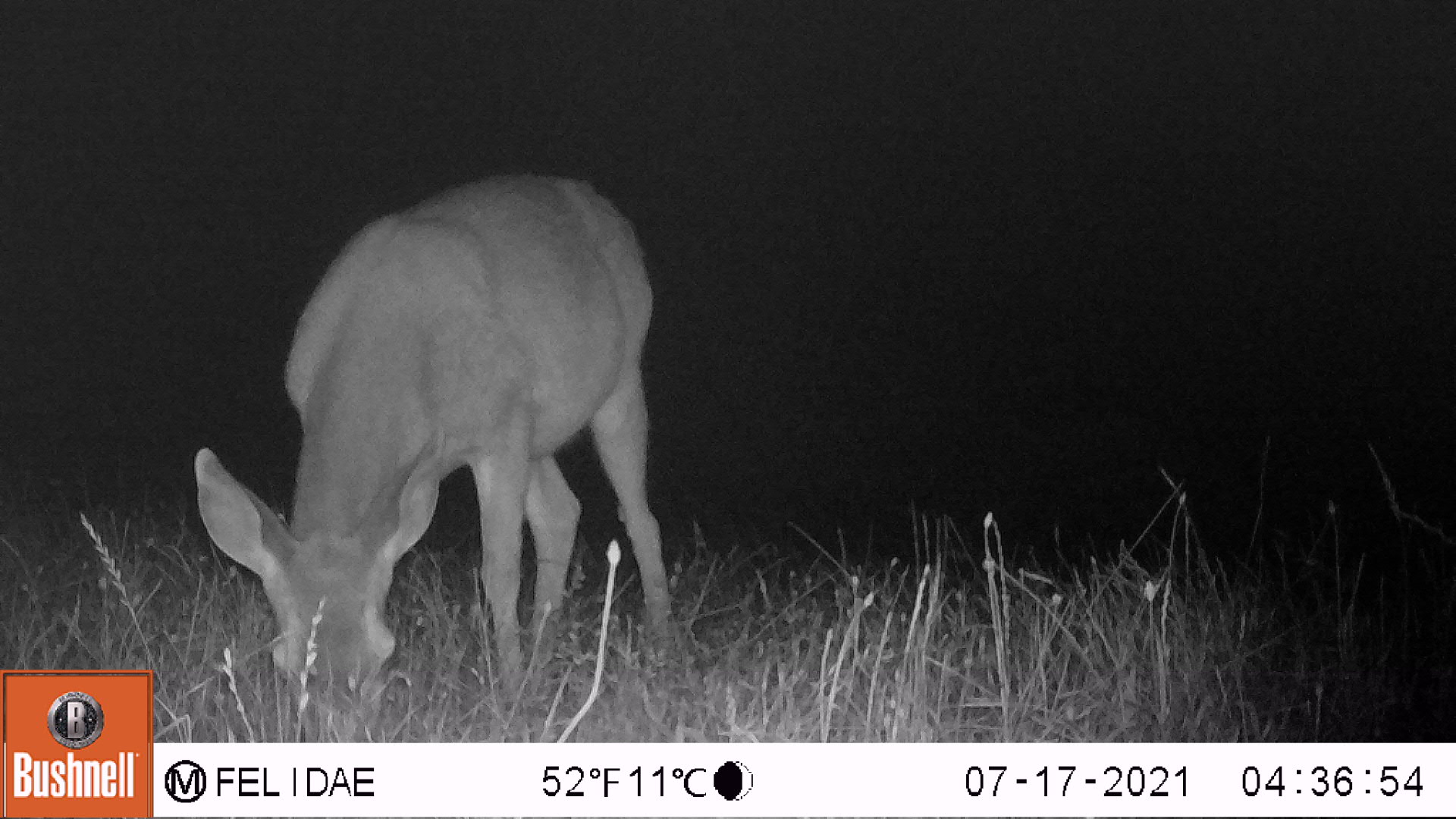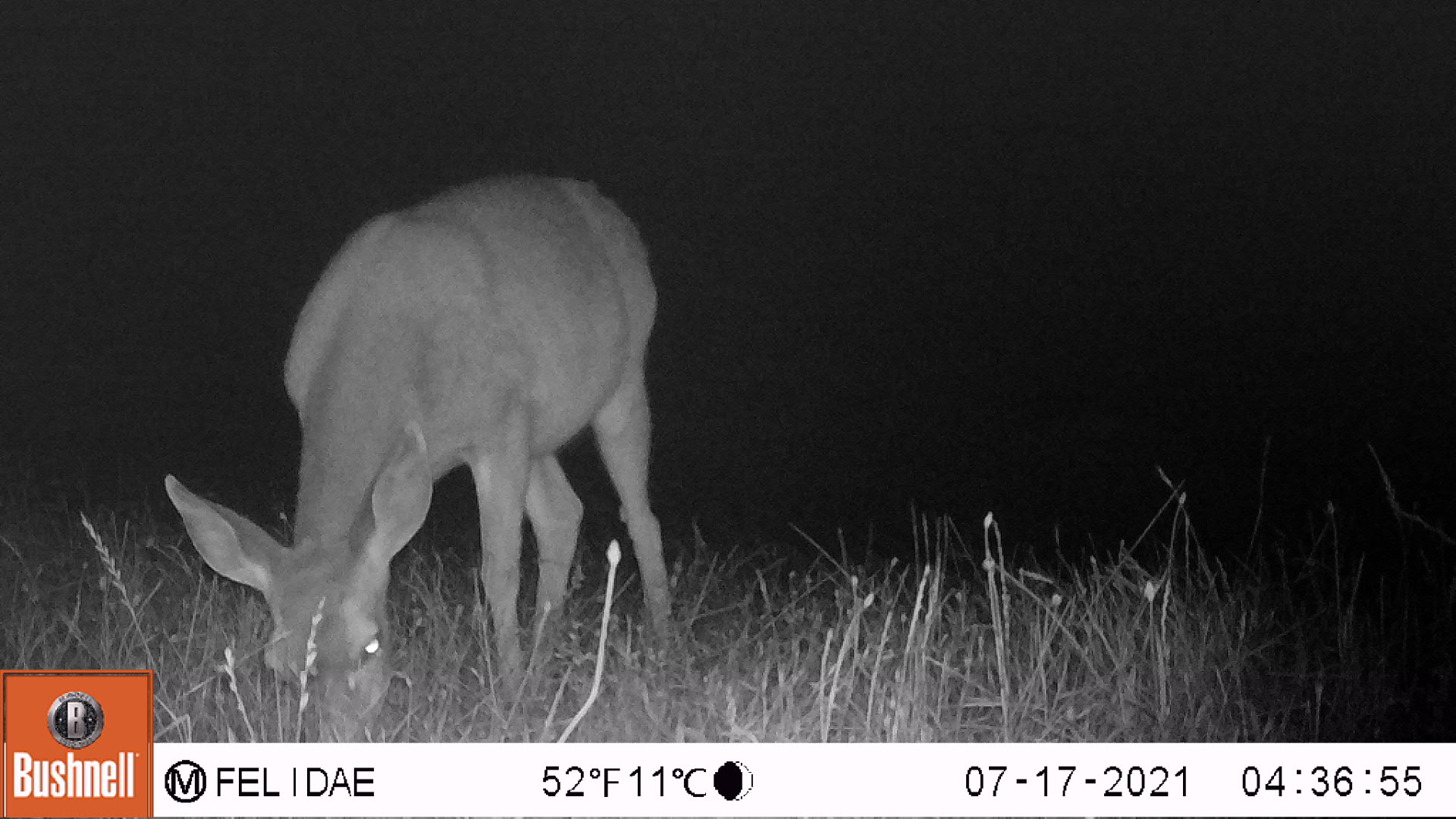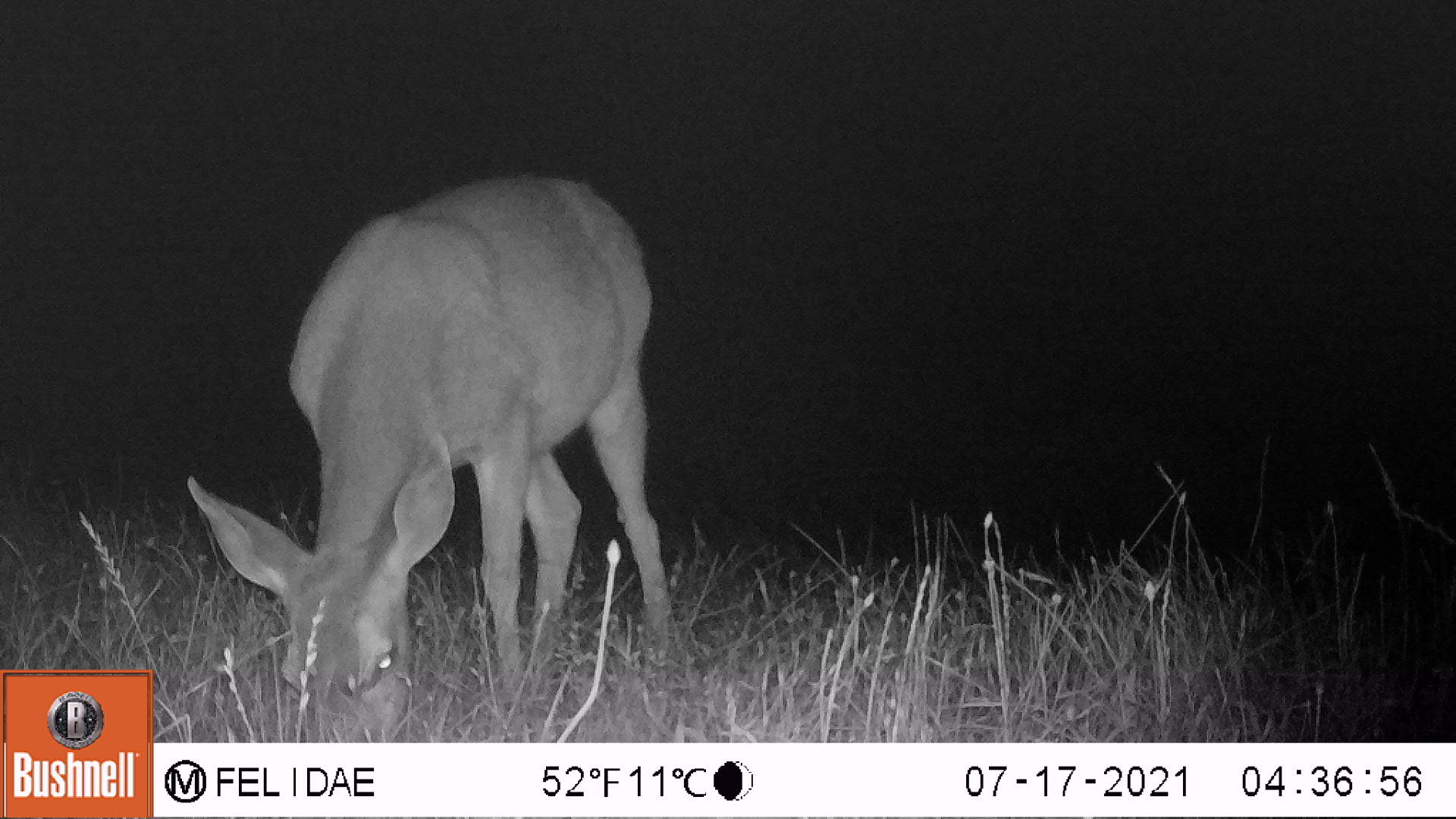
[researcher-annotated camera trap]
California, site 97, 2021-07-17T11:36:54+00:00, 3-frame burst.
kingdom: Animalia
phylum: Chordata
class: Mammalia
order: Artiodactyla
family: Cervidae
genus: Odocoileus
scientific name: Odocoileus hemionus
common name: mule deer